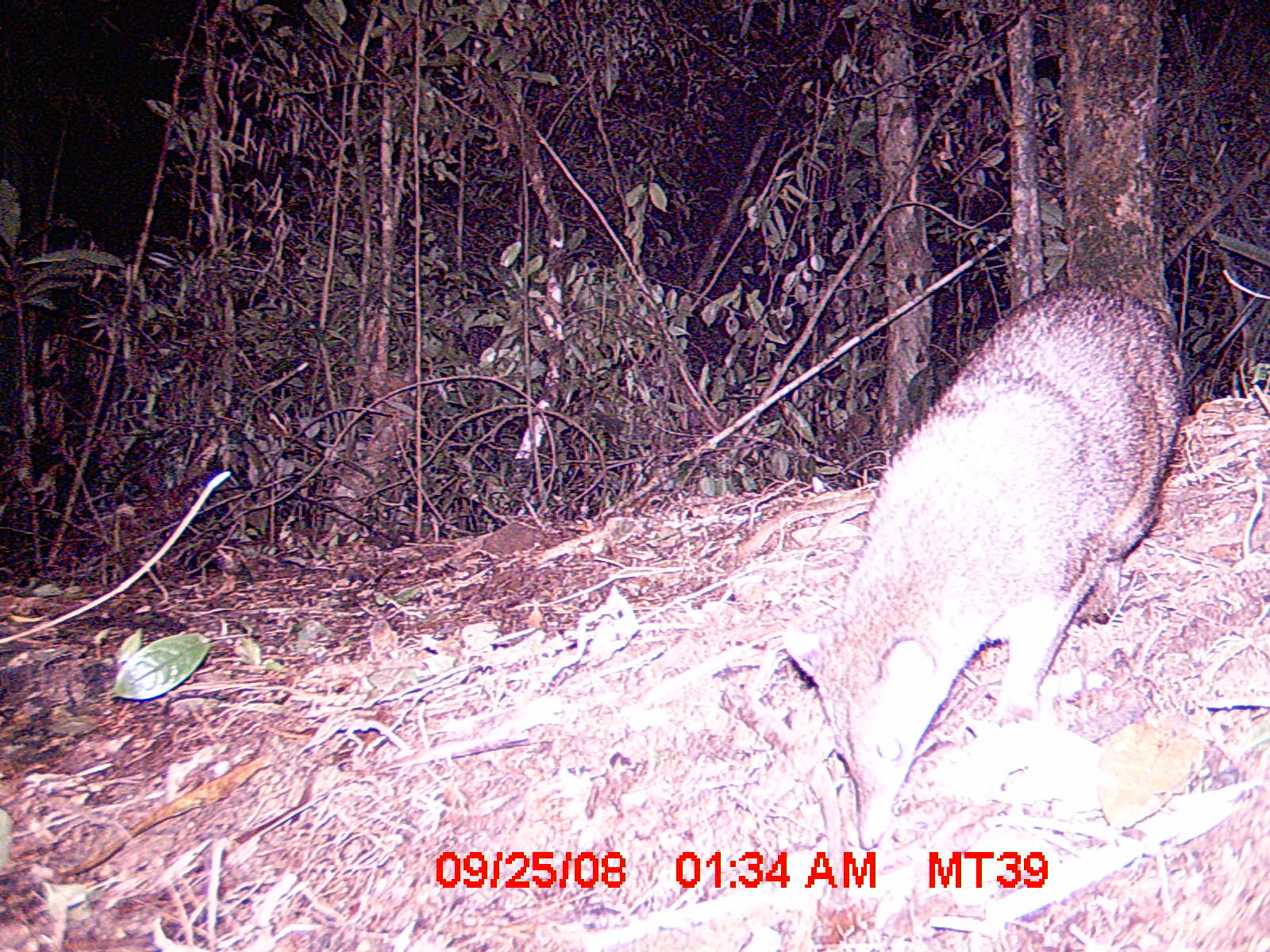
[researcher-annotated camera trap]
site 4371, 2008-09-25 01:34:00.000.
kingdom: Animalia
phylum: Chordata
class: Mammalia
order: Carnivora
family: Eupleridae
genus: Eupleres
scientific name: Eupleres goudotii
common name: falanouc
Eupleres goudotii (falanouc), count 1.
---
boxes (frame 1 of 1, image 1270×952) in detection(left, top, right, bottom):
eupleres goudotii: detection(783, 279, 1185, 848)